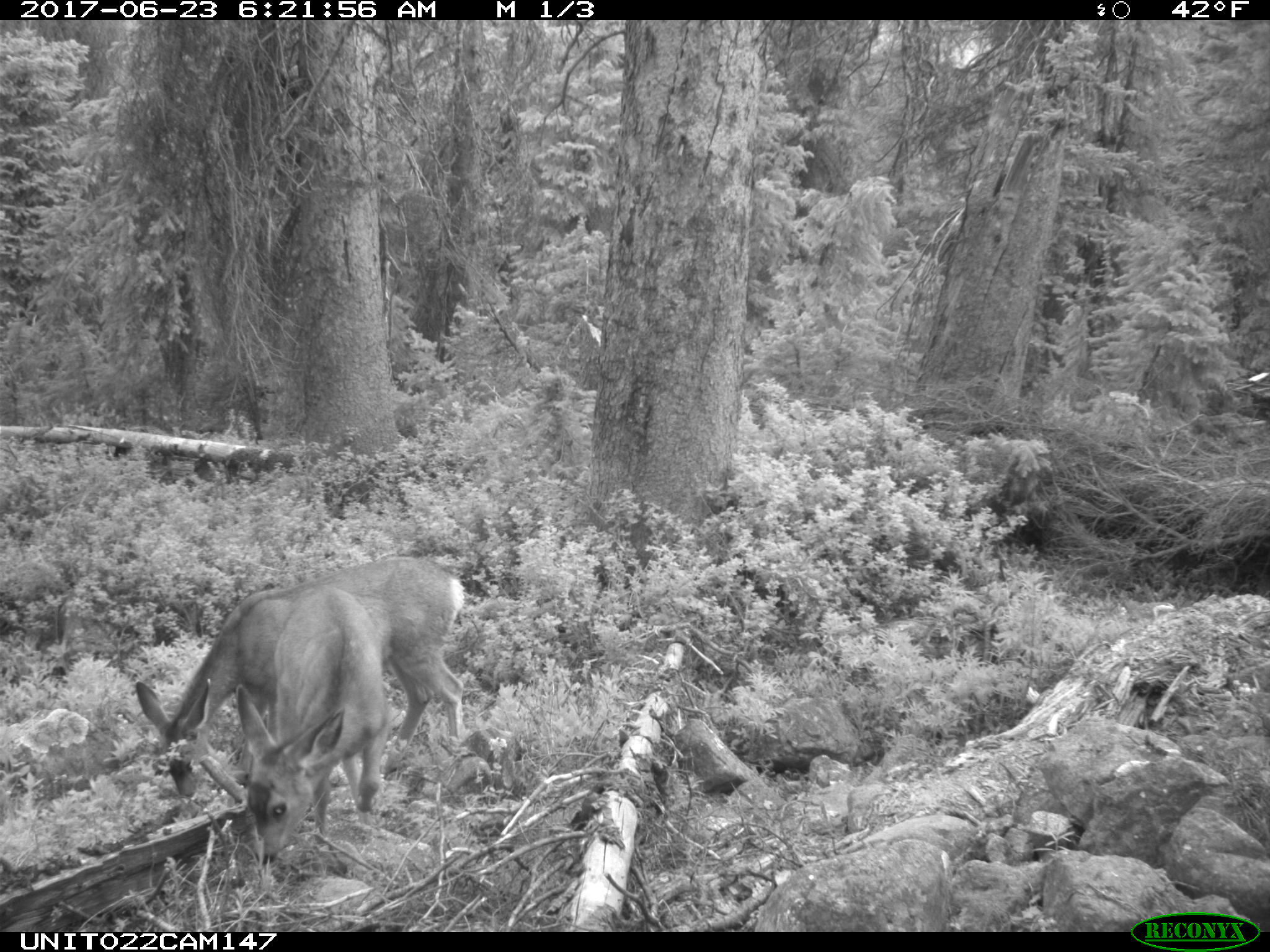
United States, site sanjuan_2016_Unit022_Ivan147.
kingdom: Animalia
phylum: Chordata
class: Mammalia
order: Artiodactyla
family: Cervidae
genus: Odocoileus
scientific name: Odocoileus hemionus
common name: mule deer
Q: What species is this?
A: Odocoileus hemionus (mule deer).